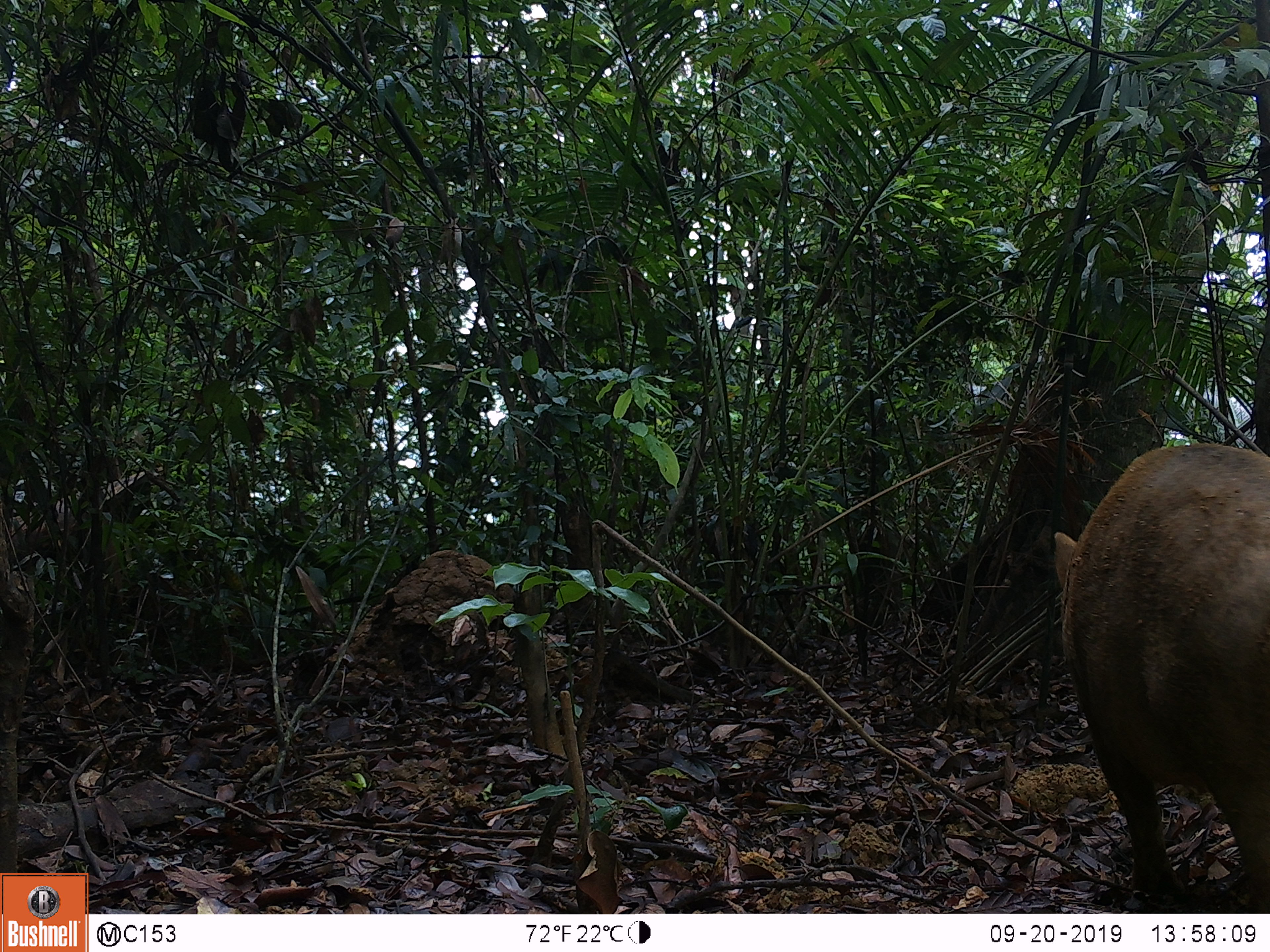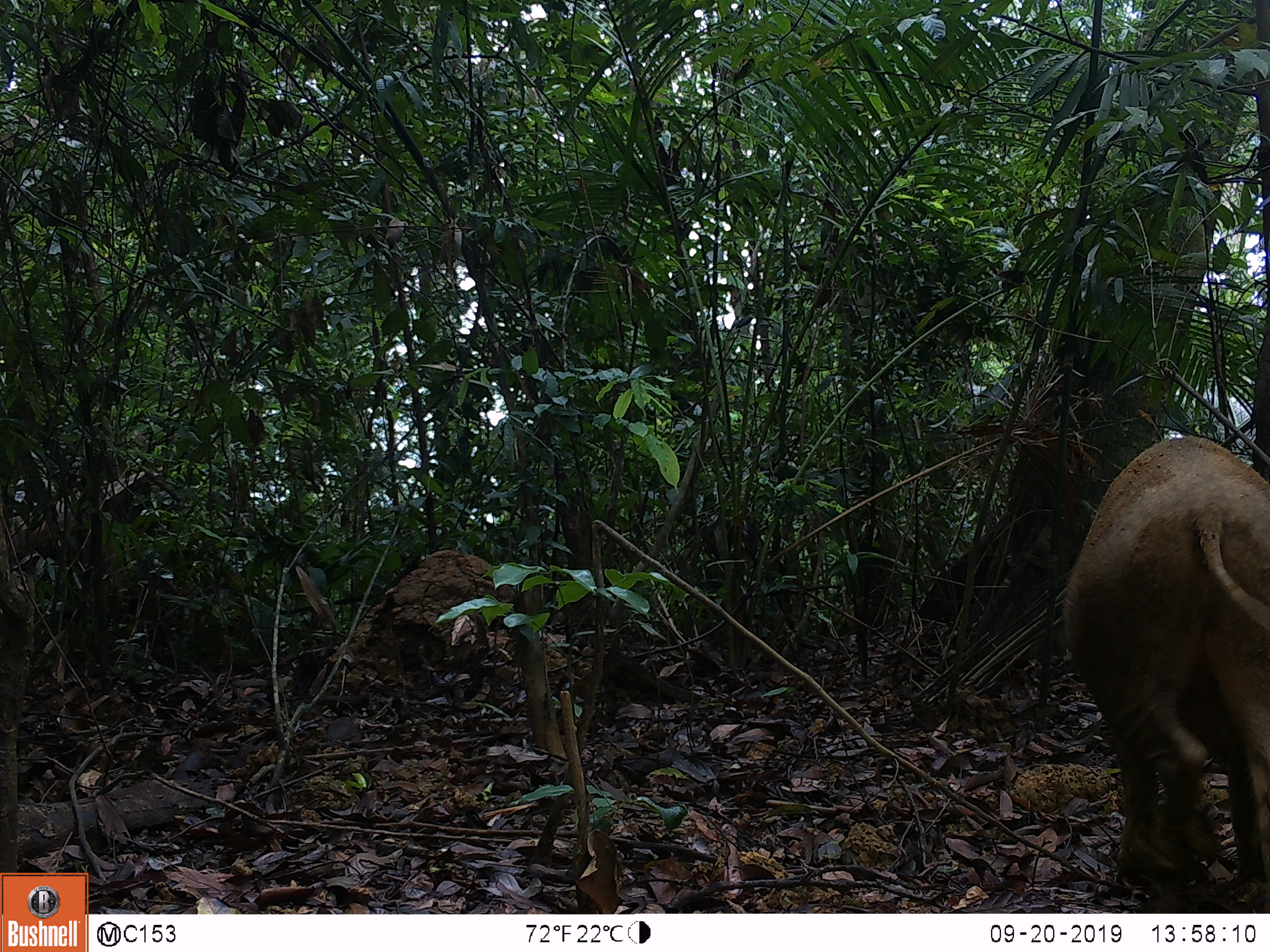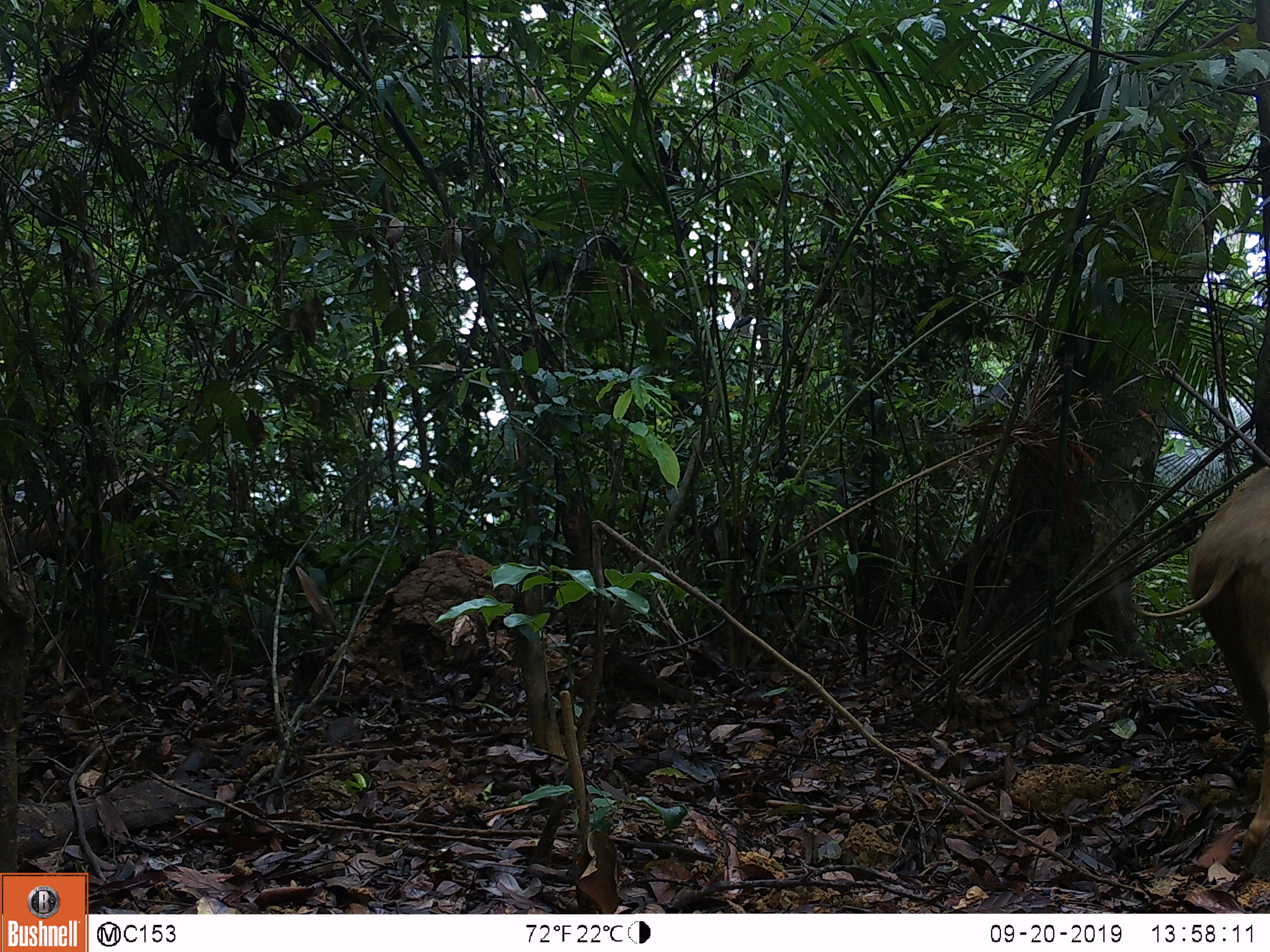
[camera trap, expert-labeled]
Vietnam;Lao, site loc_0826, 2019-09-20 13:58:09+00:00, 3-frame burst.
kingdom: Animalia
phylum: Chordata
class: Mammalia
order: Artiodactyla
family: Suidae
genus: Sus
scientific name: Sus scrofa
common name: eurasian wild pig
Eurasian wild pig (Sus scrofa). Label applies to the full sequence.